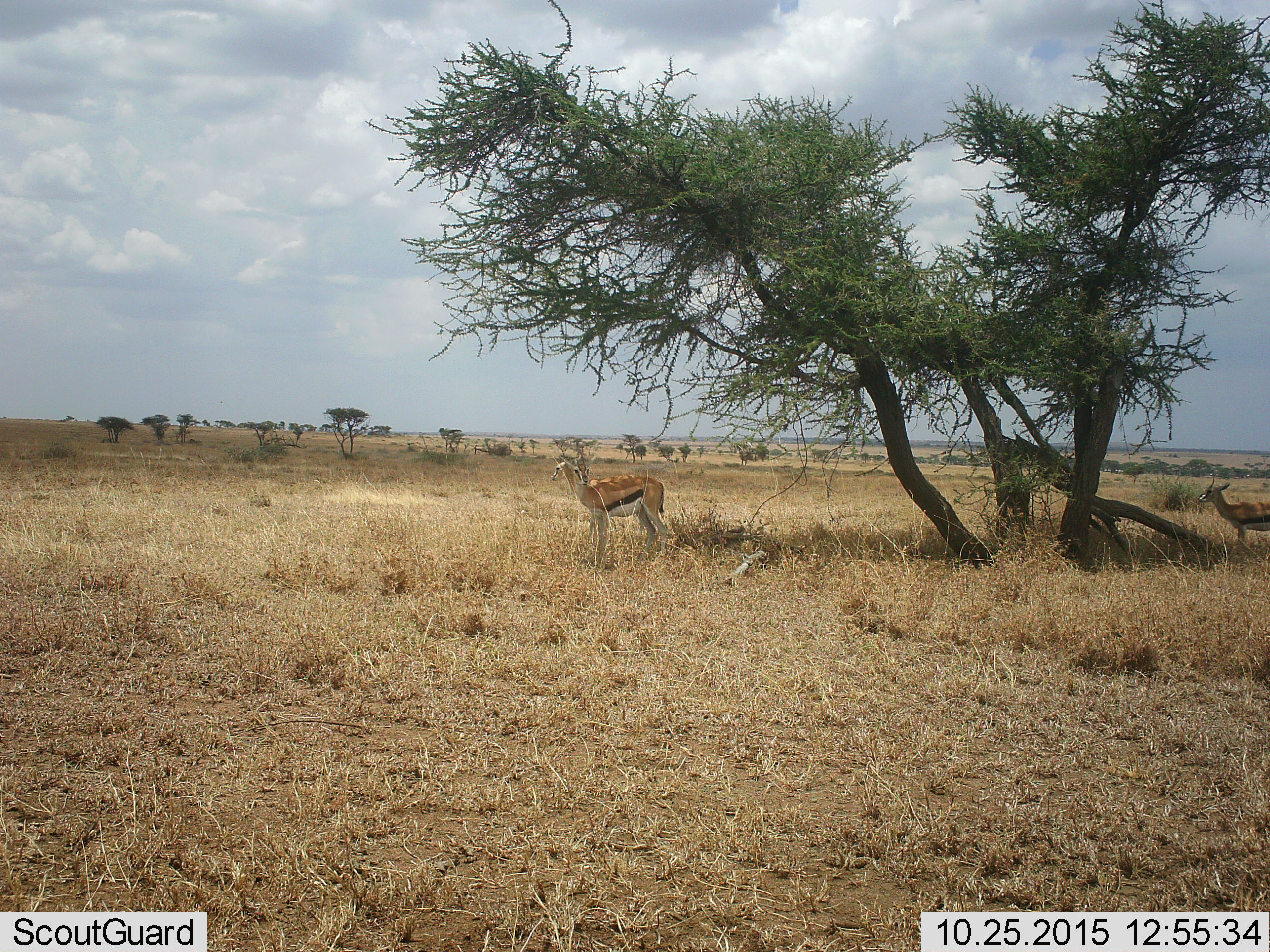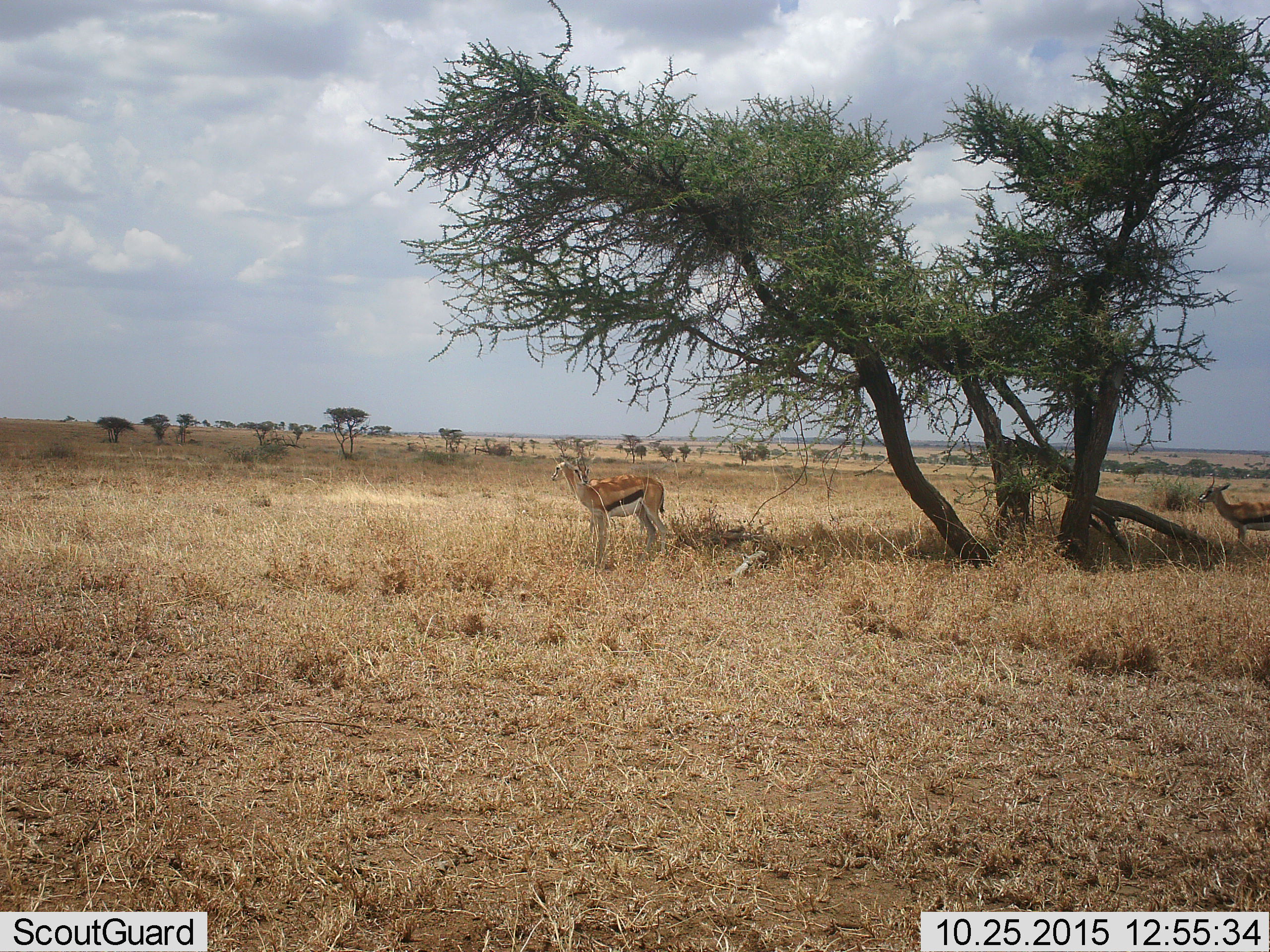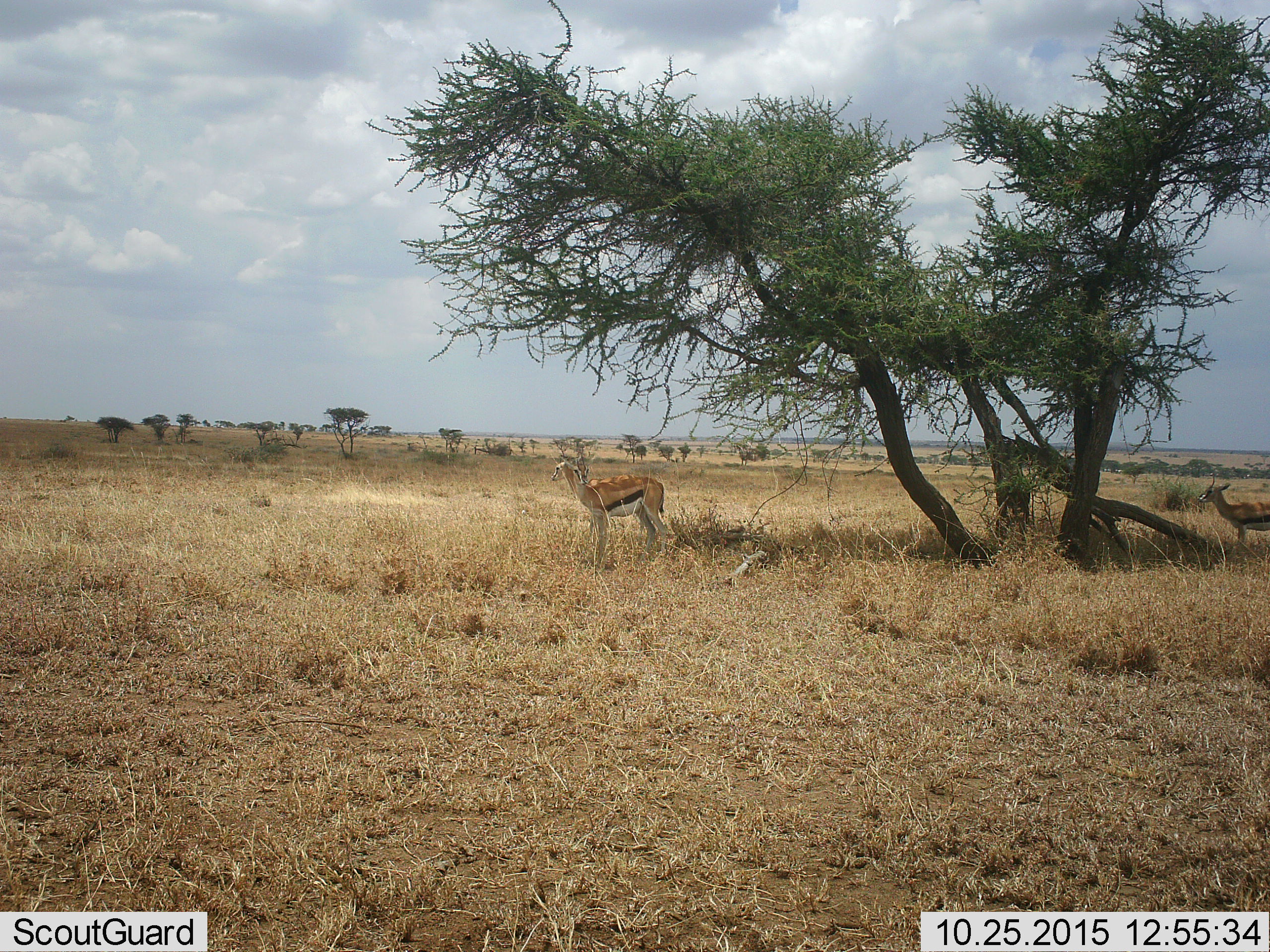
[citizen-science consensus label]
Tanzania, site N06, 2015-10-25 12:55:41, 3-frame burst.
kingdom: Animalia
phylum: Chordata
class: Mammalia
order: Artiodactyla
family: Bovidae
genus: Eudorcas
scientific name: Eudorcas thomsonii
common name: thomson's gazelle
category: gazellethomsons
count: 2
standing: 100%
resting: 0%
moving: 0%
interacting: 0%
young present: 0%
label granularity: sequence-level